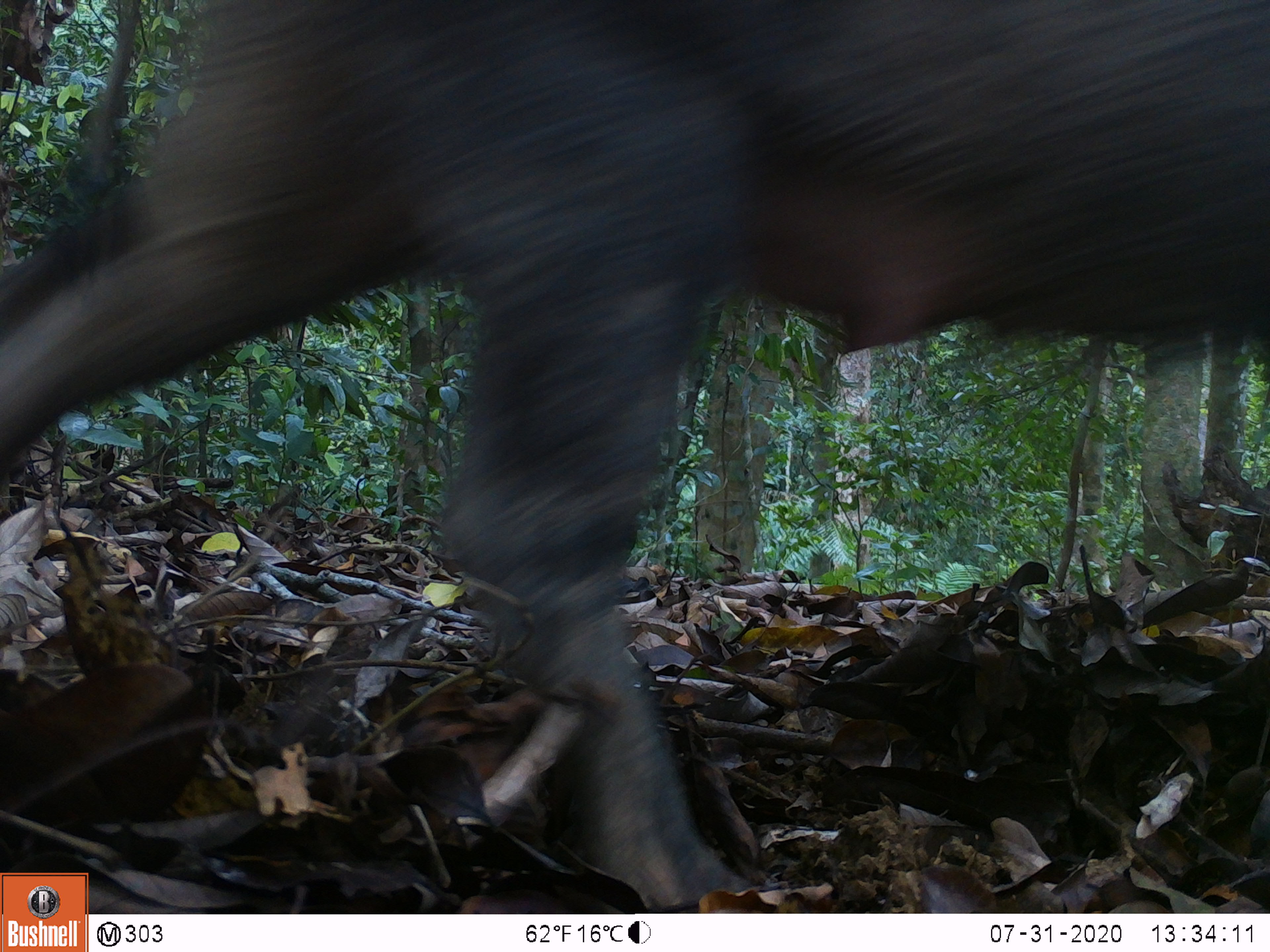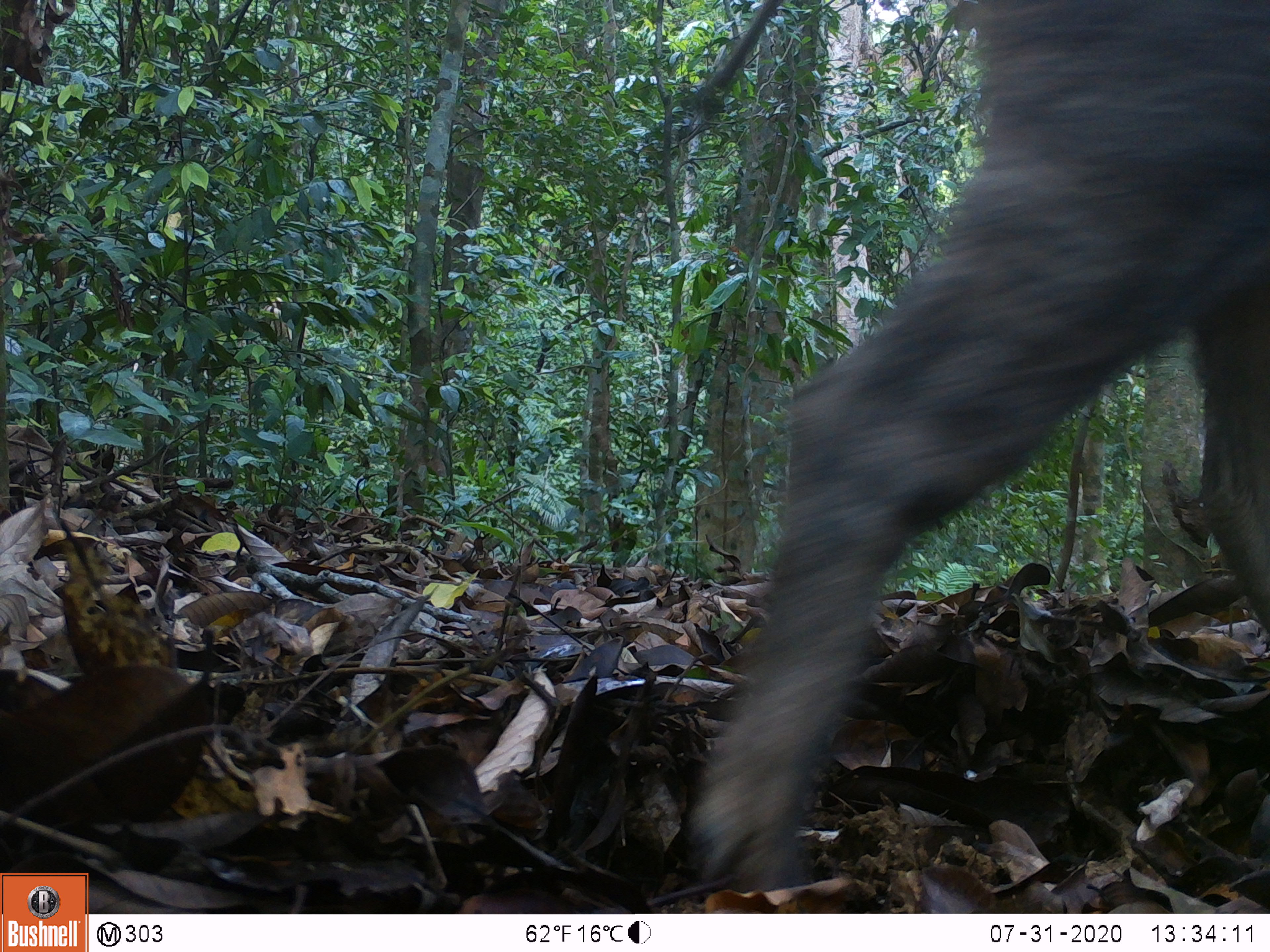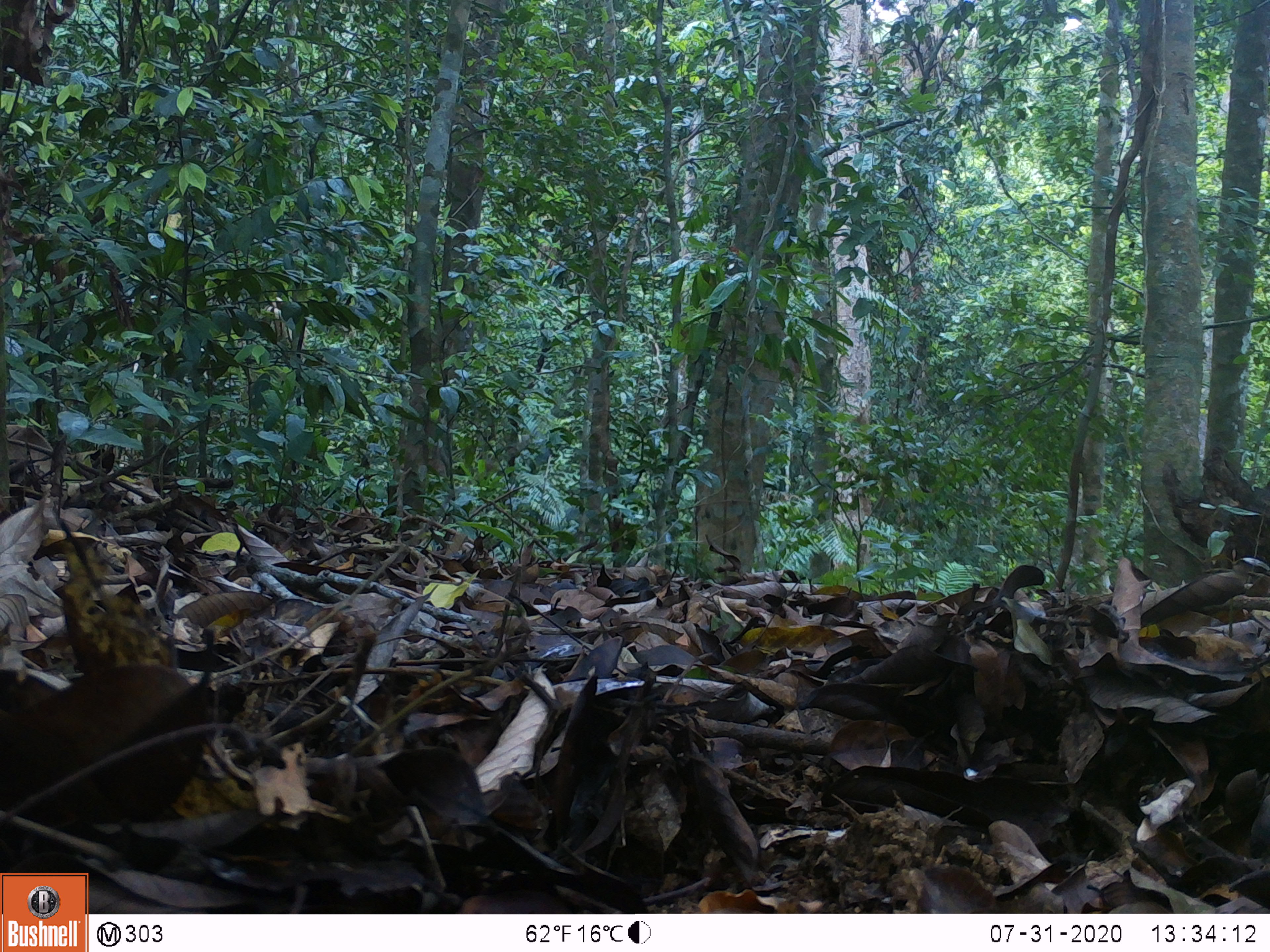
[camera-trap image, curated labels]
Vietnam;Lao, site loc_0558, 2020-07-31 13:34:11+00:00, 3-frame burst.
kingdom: Animalia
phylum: Chordata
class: Mammalia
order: Artiodactyla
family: Suidae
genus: Sus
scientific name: Sus scrofa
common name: eurasian wild pig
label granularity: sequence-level